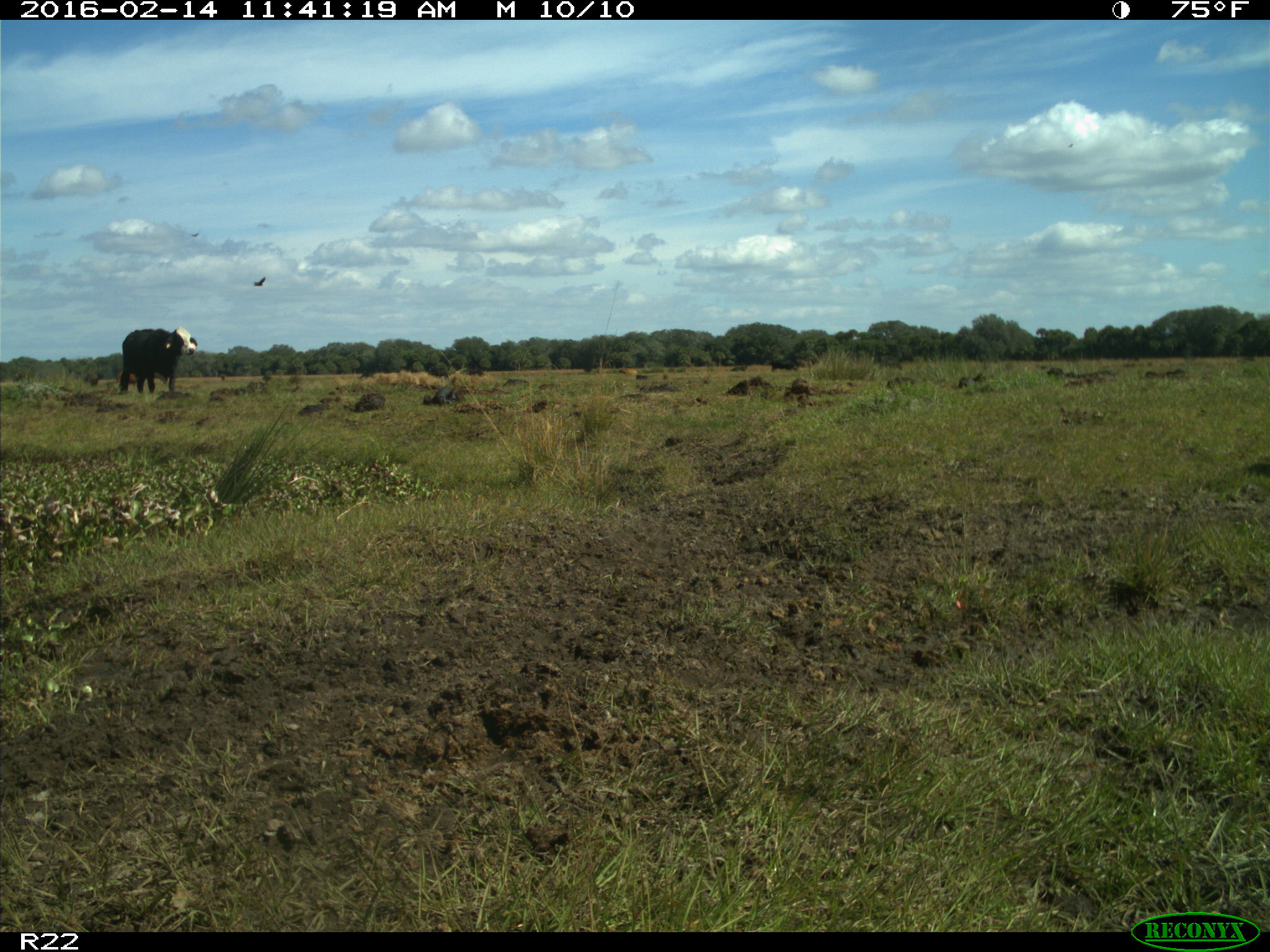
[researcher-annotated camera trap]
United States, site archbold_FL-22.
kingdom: Animalia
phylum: Chordata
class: Mammalia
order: Artiodactyla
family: Bovidae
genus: Bos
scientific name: Bos taurus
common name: domestic cow